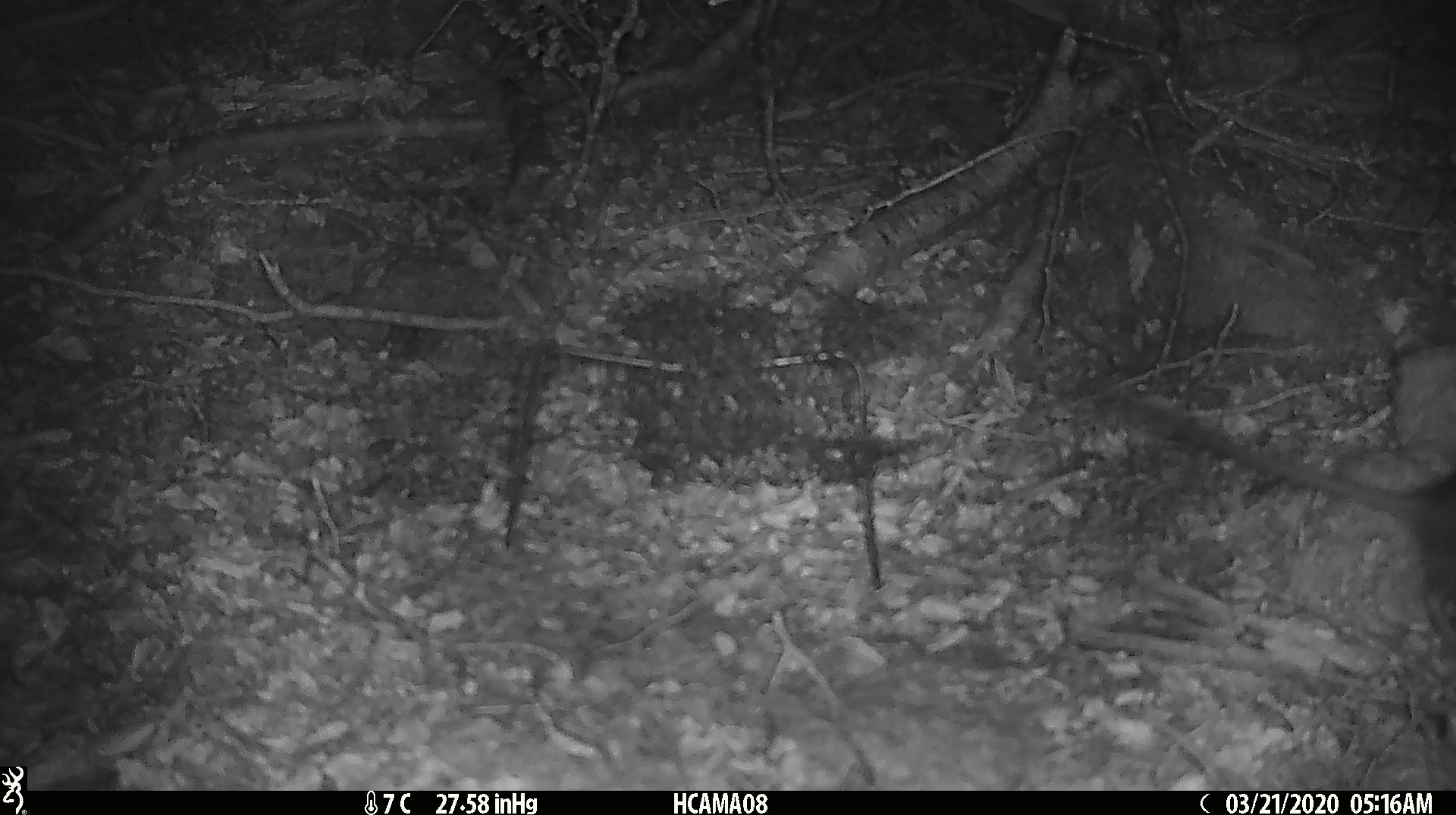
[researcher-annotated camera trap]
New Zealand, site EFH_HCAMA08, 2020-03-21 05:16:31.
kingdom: Animalia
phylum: Chordata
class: Mammalia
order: Rodentia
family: Muridae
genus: Rattus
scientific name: Rattus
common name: rat